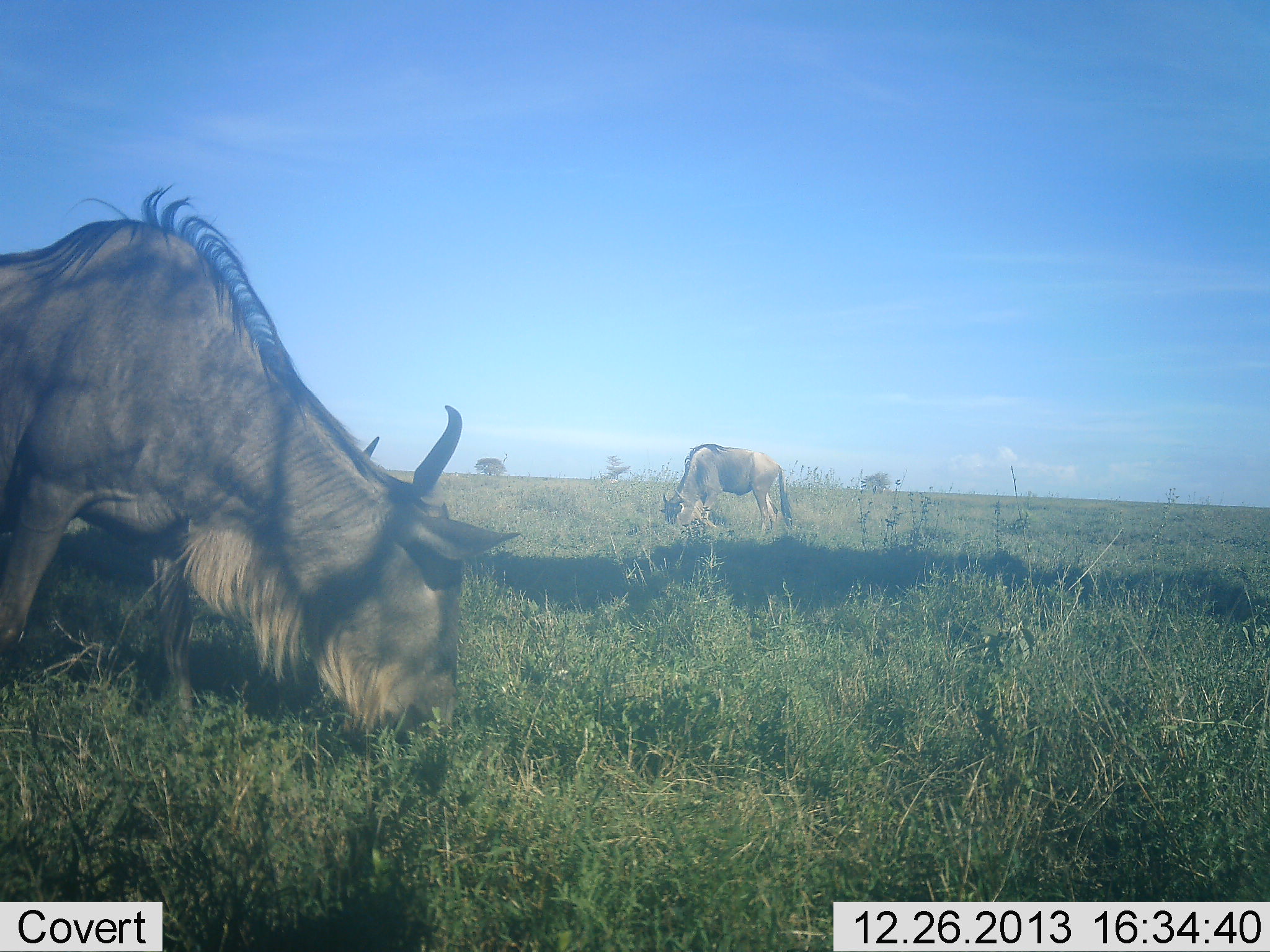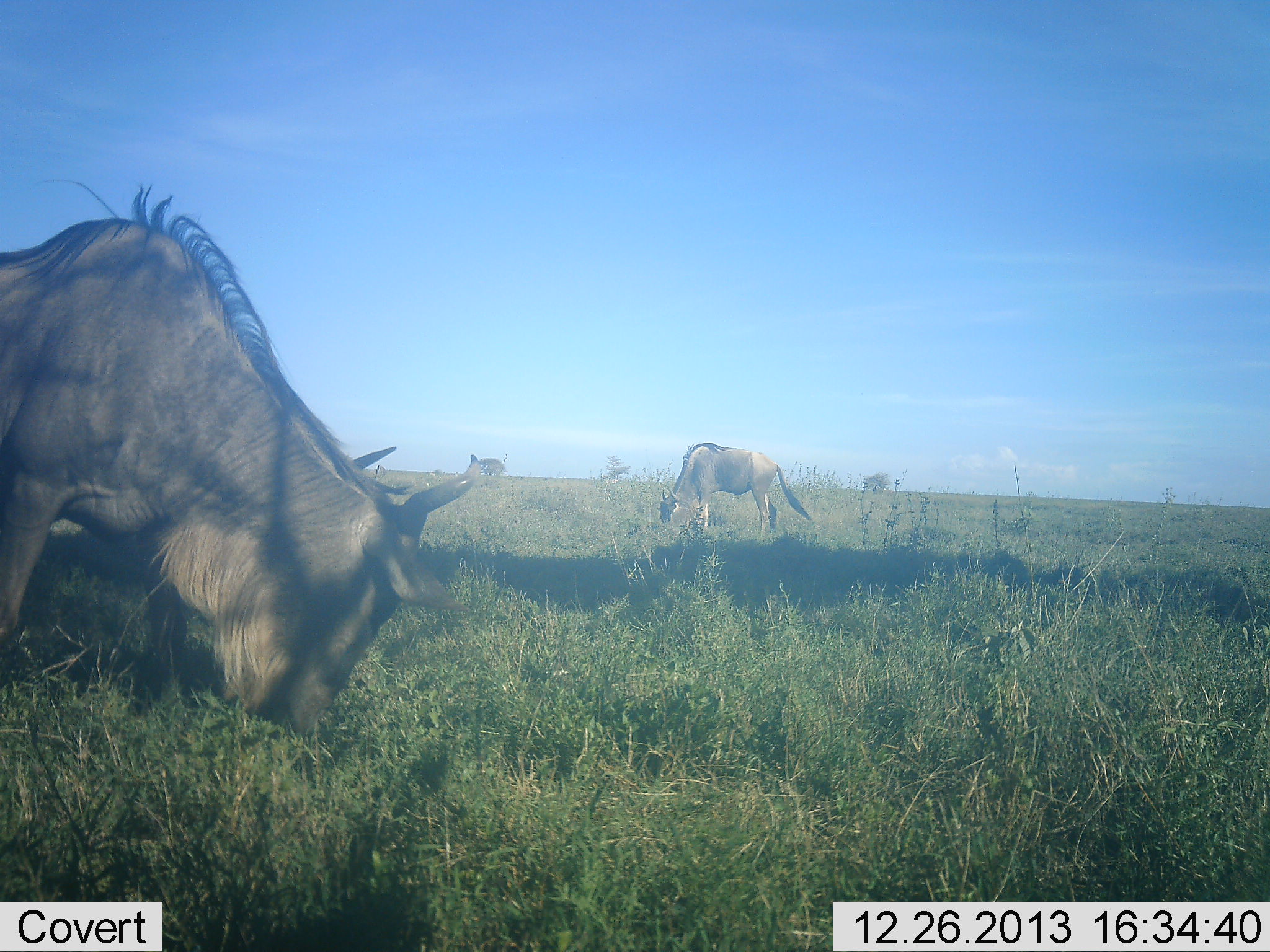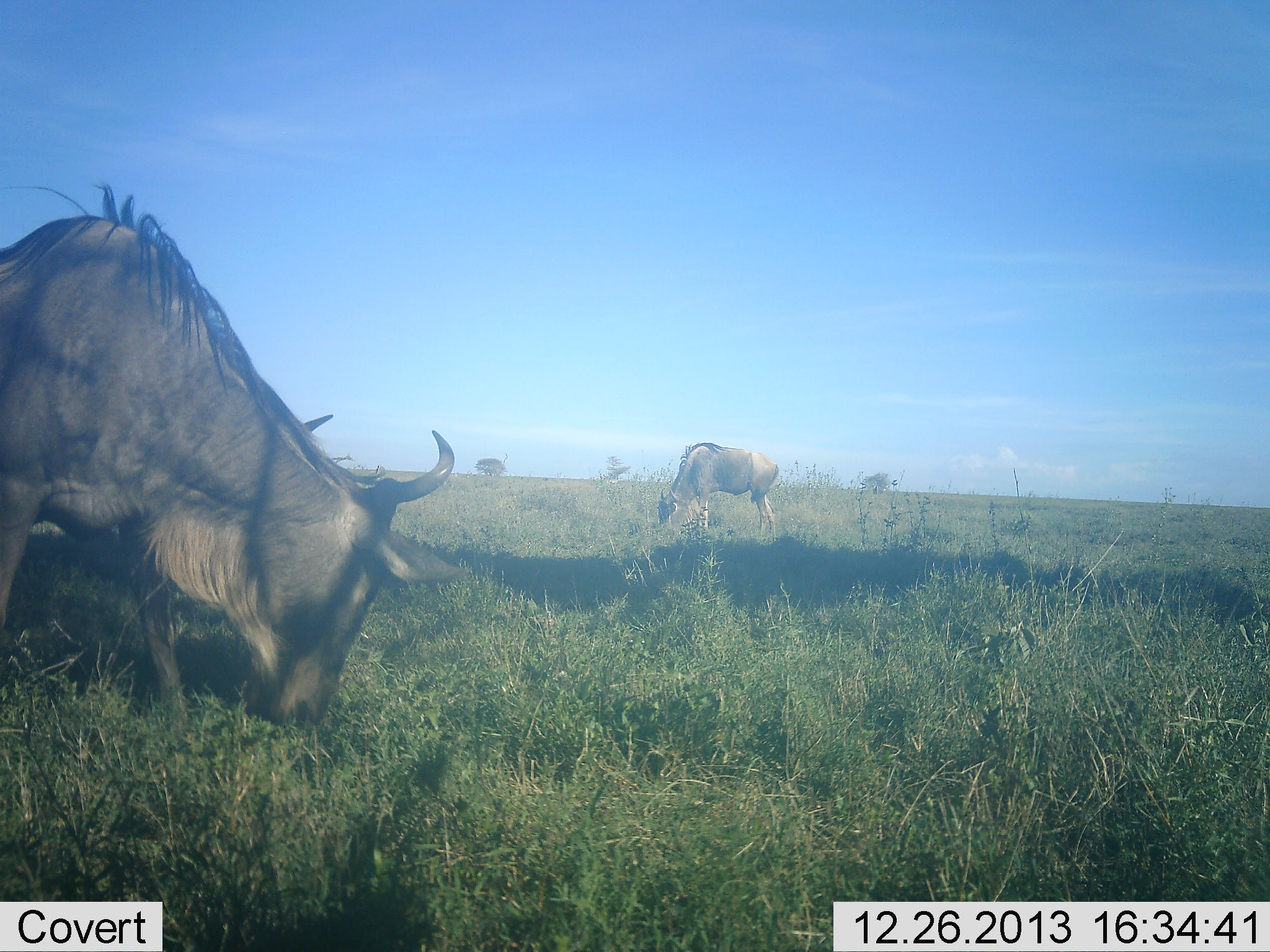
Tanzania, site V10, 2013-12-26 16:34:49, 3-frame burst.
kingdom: Animalia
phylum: Chordata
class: Mammalia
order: Artiodactyla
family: Bovidae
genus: Connochaetes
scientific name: Connochaetes taurinus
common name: blue wildebeest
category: wildebeest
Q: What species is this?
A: Wildebeest (blue wildebeest) (Connochaetes taurinus).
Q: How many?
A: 2.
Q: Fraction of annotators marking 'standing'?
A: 40%.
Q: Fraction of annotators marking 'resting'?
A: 0%.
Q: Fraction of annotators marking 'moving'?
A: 10%.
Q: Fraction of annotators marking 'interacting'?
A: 0%.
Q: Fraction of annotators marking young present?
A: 0%.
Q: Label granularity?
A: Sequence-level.